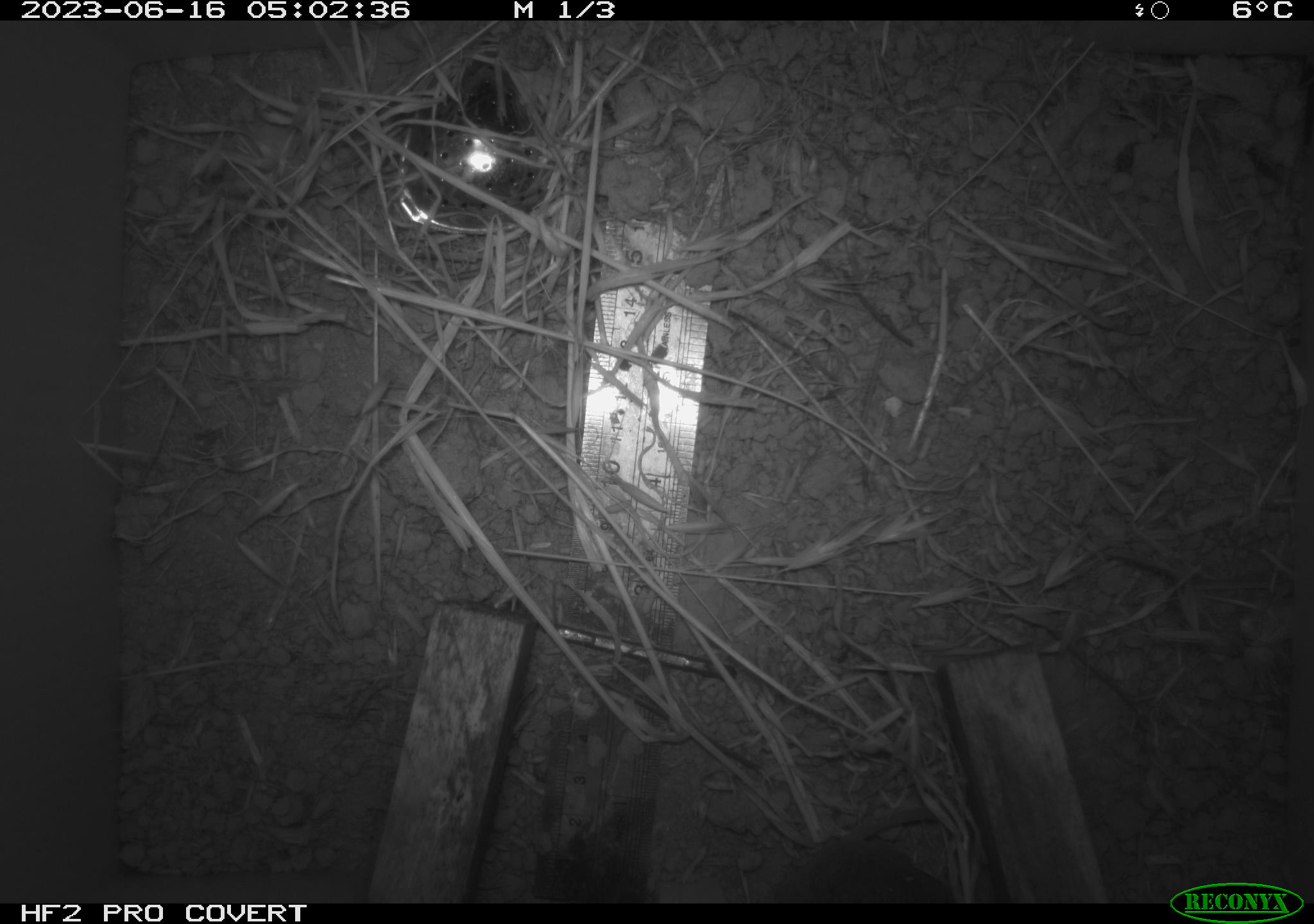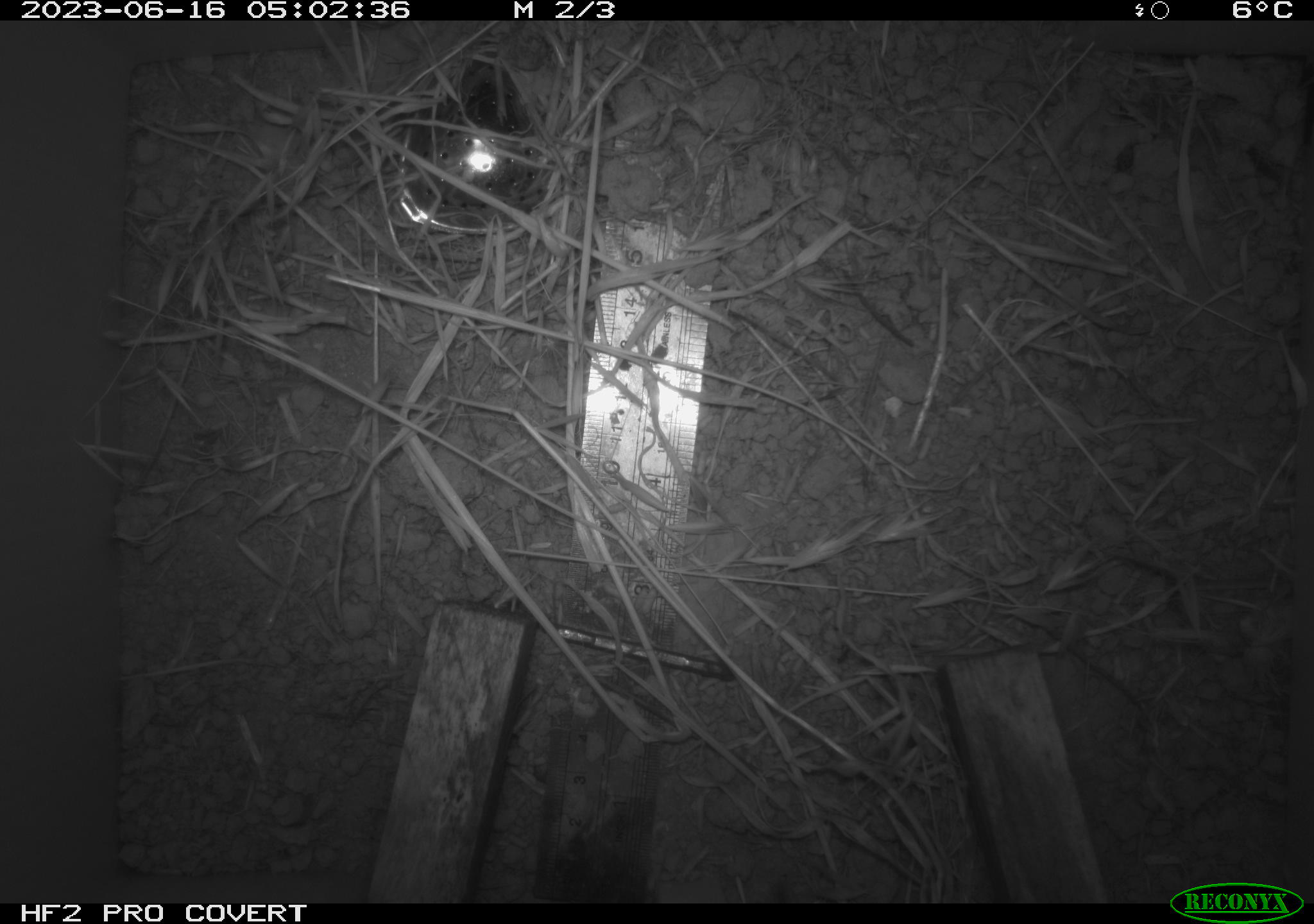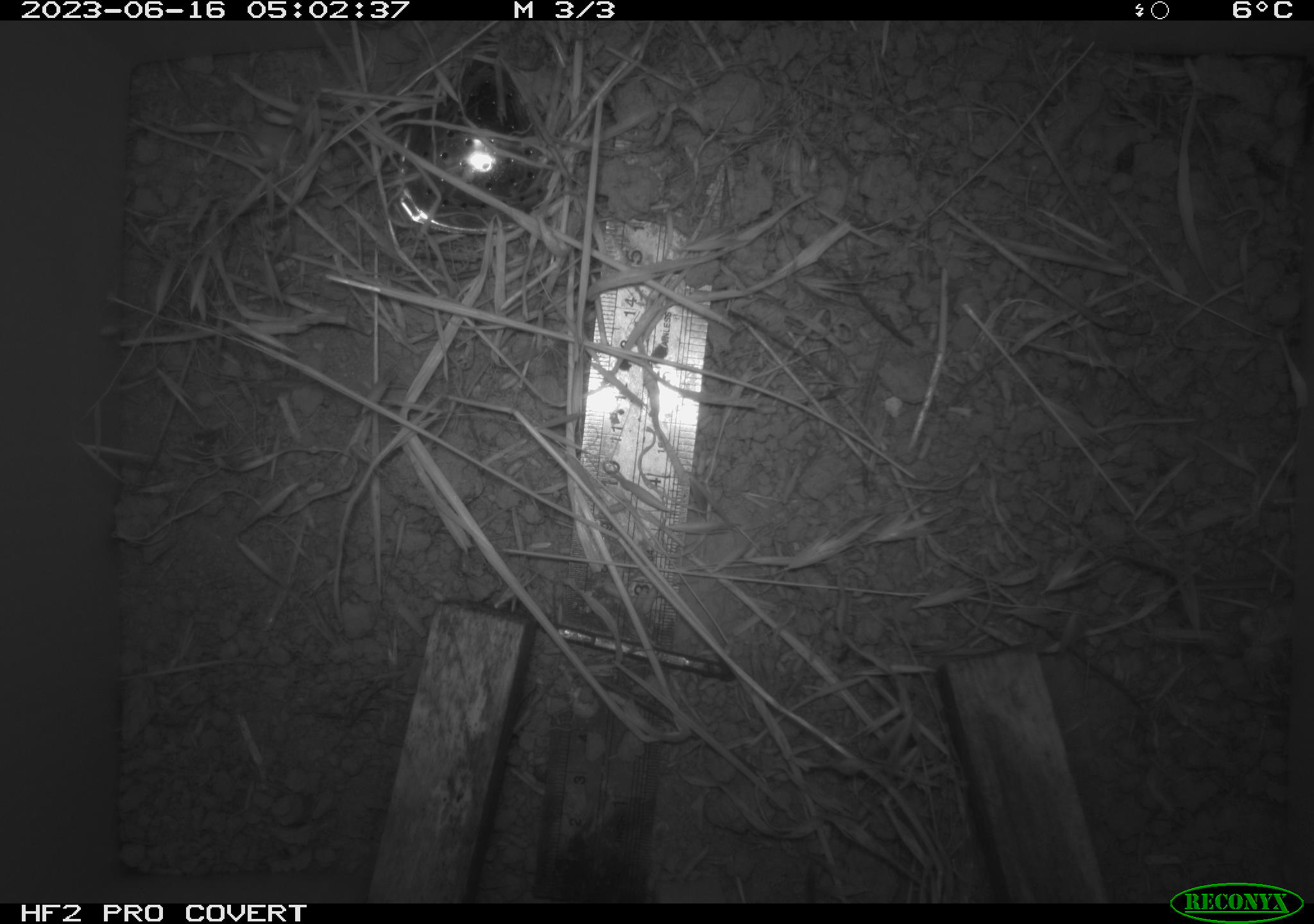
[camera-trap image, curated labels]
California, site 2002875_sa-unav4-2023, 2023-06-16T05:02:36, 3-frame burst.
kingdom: Animalia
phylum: Chordata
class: Mammalia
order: Rodentia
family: Cricetidae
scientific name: Arvicolinae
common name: voles, lemmings, and muskrats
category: arvicolinae subfamily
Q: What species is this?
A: Arvicolinae subfamily (voles, lemmings, and muskrats) (Arvicolinae).